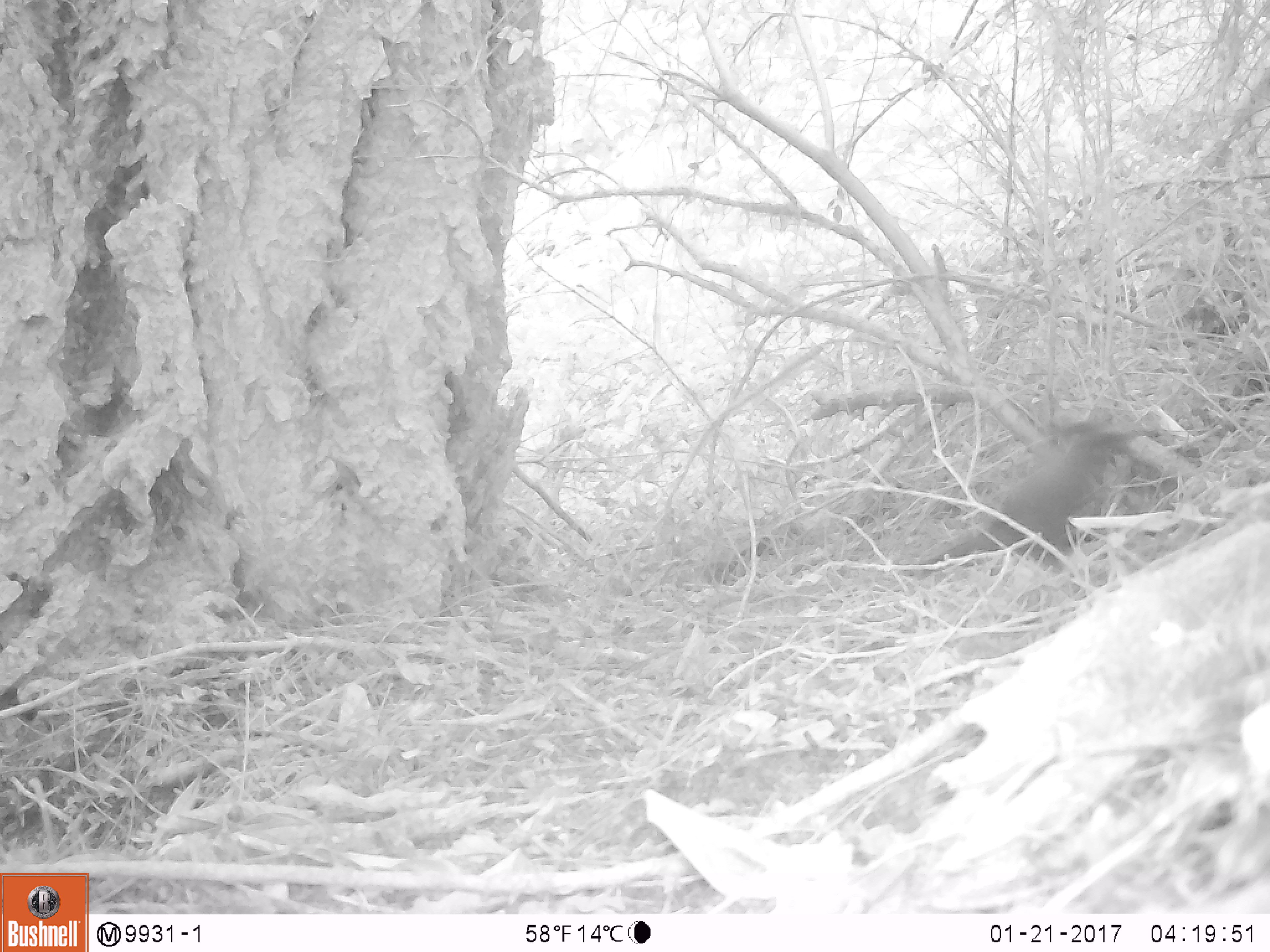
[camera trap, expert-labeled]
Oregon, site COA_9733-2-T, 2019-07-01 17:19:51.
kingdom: Animalia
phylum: Chordata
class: Aves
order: Passeriformes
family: Corvidae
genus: Cyanocitta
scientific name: Cyanocitta stelleri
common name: steller's jay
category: stellers jay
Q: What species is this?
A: Stellers jay (steller's jay) (Cyanocitta stelleri).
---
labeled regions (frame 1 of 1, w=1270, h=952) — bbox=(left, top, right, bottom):
stellers jay: bbox=(915, 422, 1137, 577)